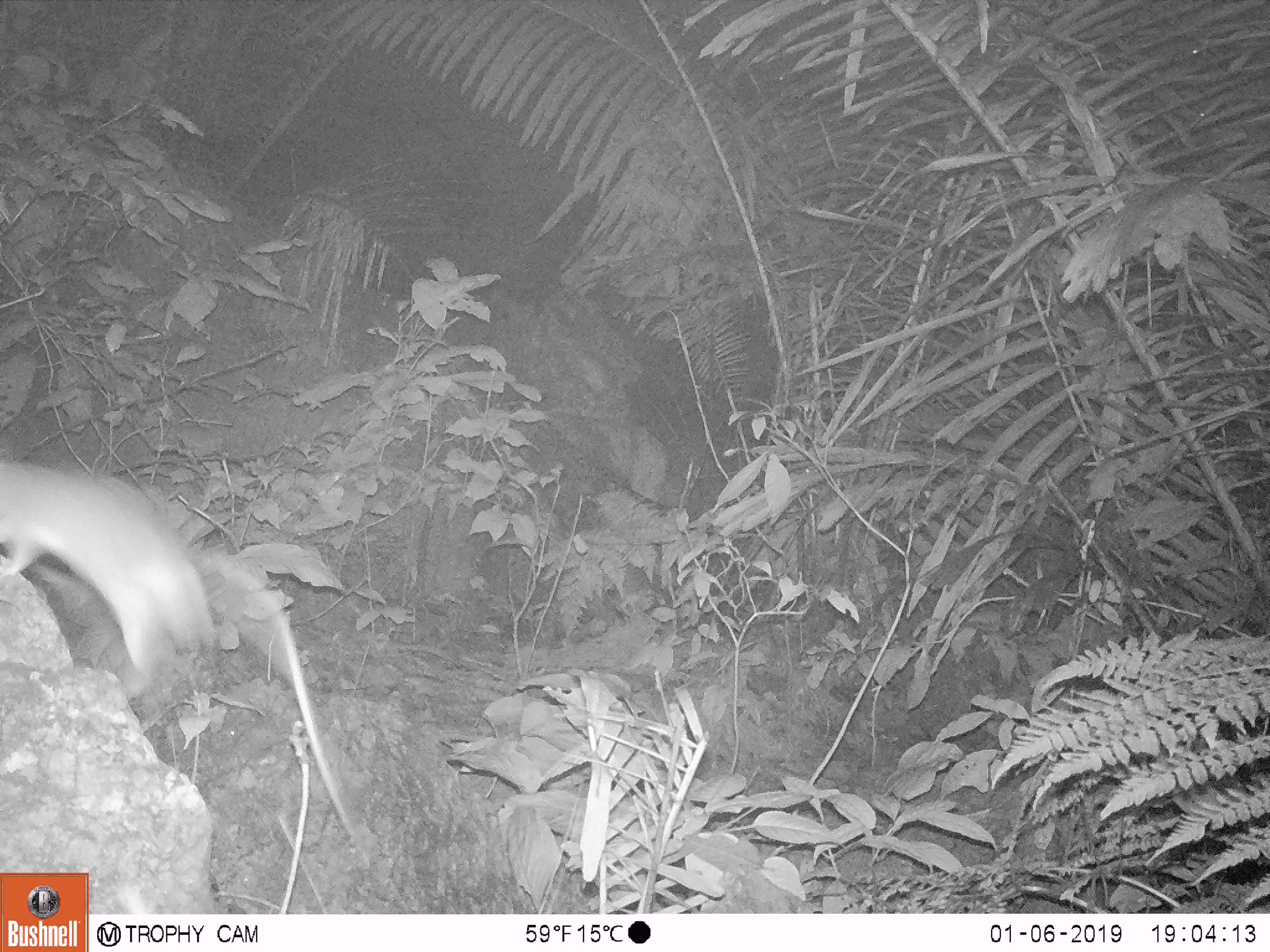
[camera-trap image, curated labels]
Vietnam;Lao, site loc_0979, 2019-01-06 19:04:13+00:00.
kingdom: Animalia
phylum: Chordata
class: Mammalia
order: Rodentia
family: Muridae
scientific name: Muridae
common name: old-world mice and rats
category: unidentified murid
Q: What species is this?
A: Unidentified murid (old-world mice and rats) (Muridae).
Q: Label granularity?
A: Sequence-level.